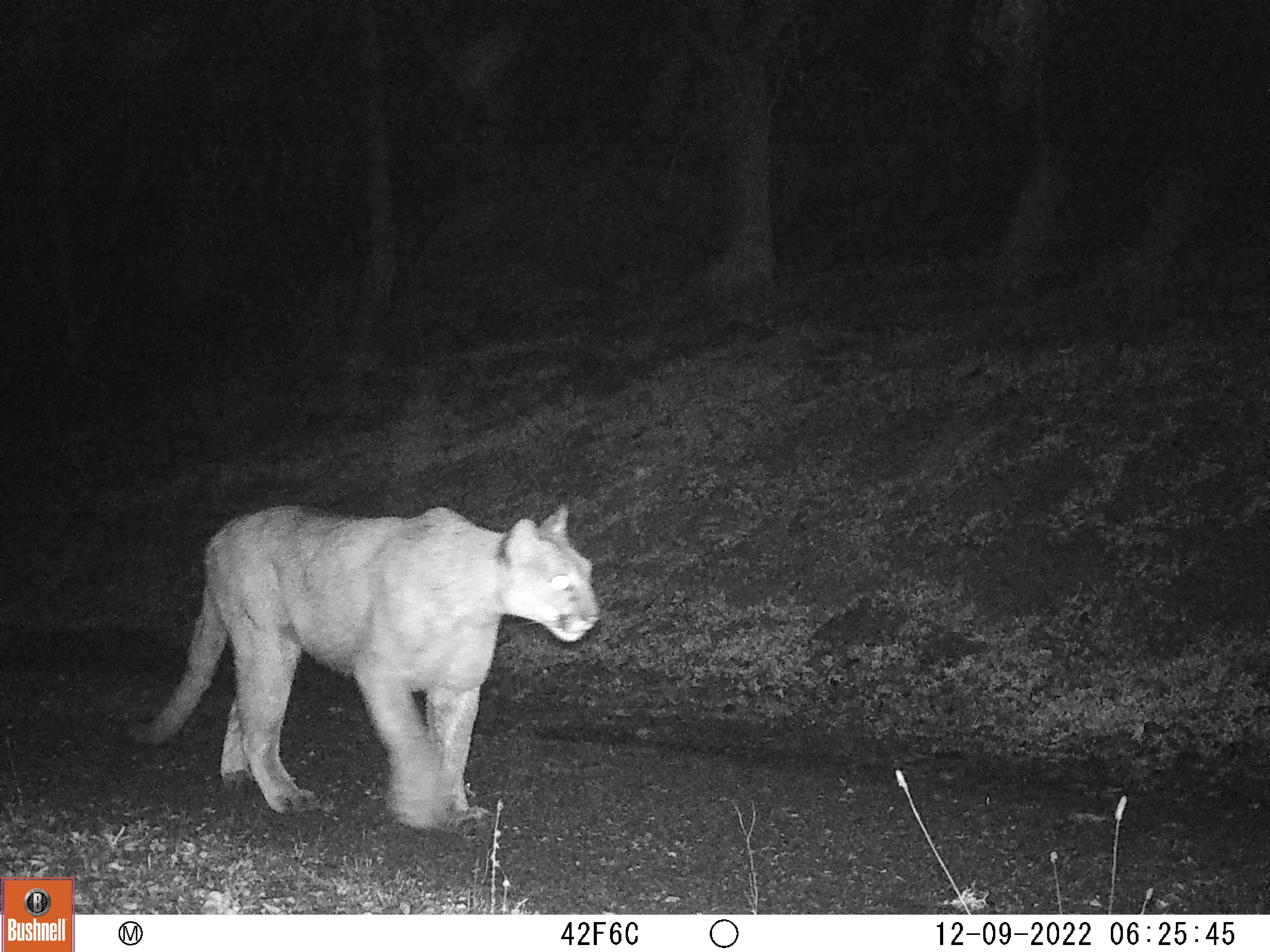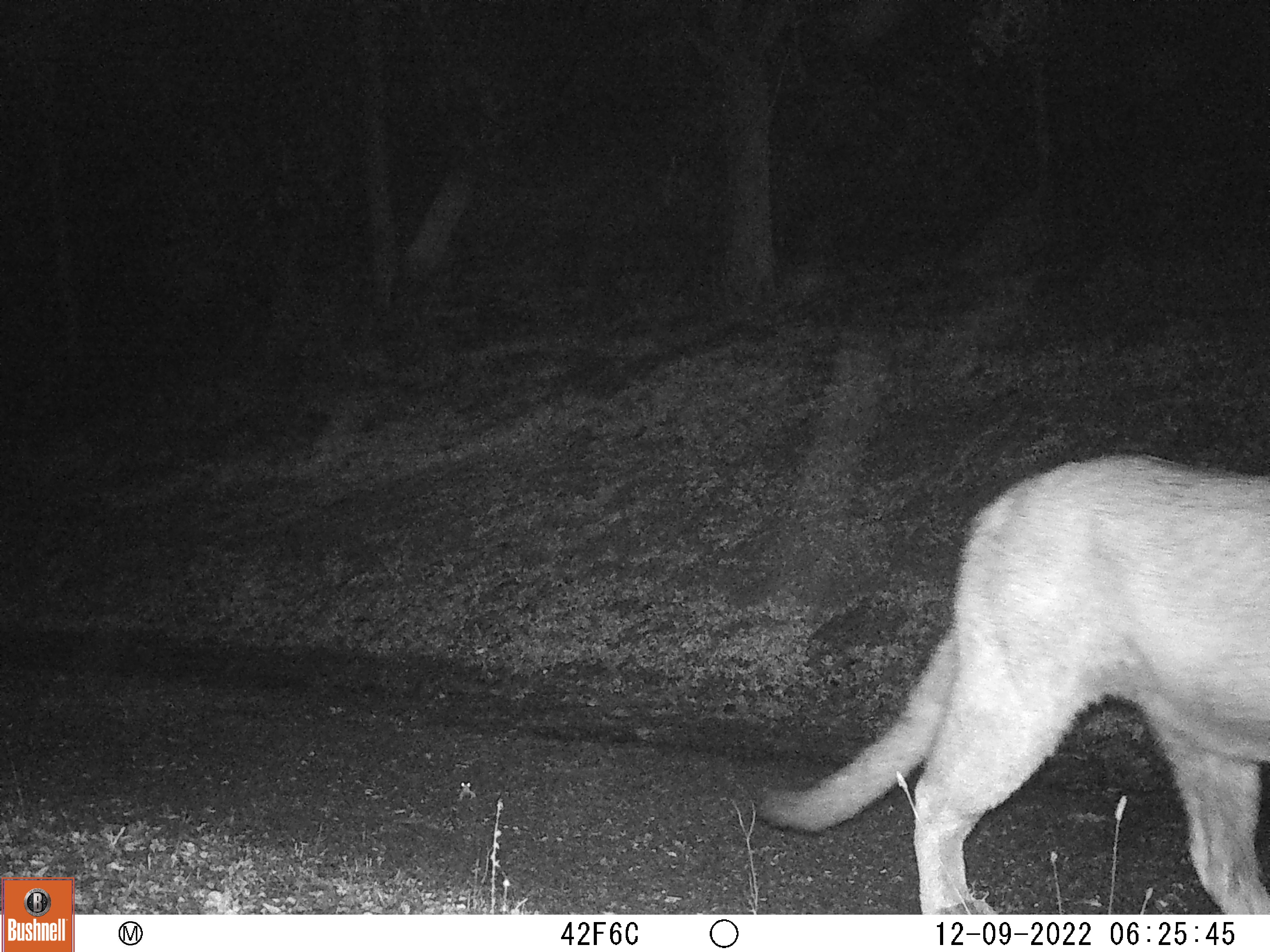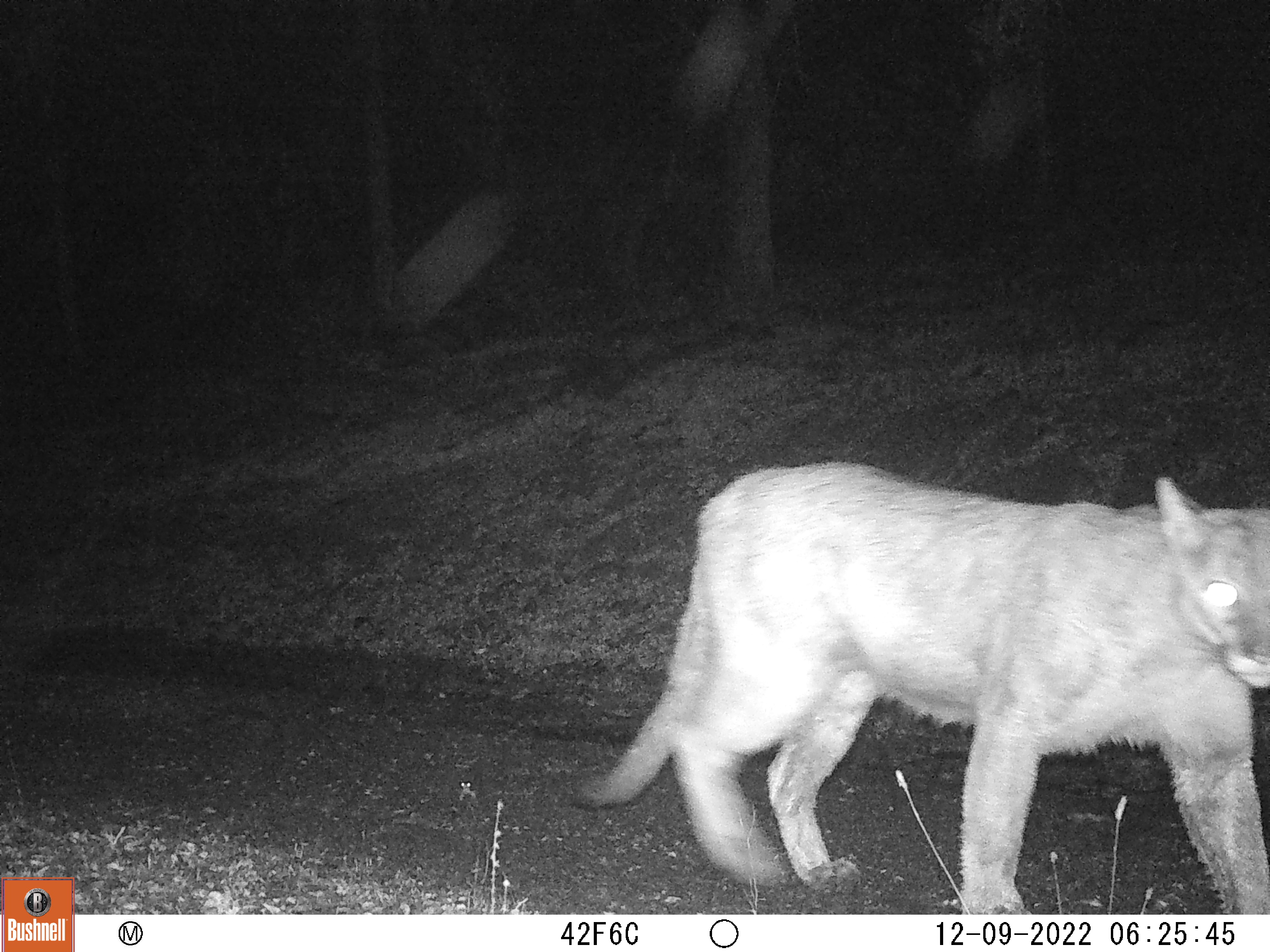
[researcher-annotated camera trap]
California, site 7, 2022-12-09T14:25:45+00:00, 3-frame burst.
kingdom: Animalia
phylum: Chordata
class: Mammalia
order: Carnivora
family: Felidae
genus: Puma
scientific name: Puma concolor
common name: puma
Puma (Puma concolor).